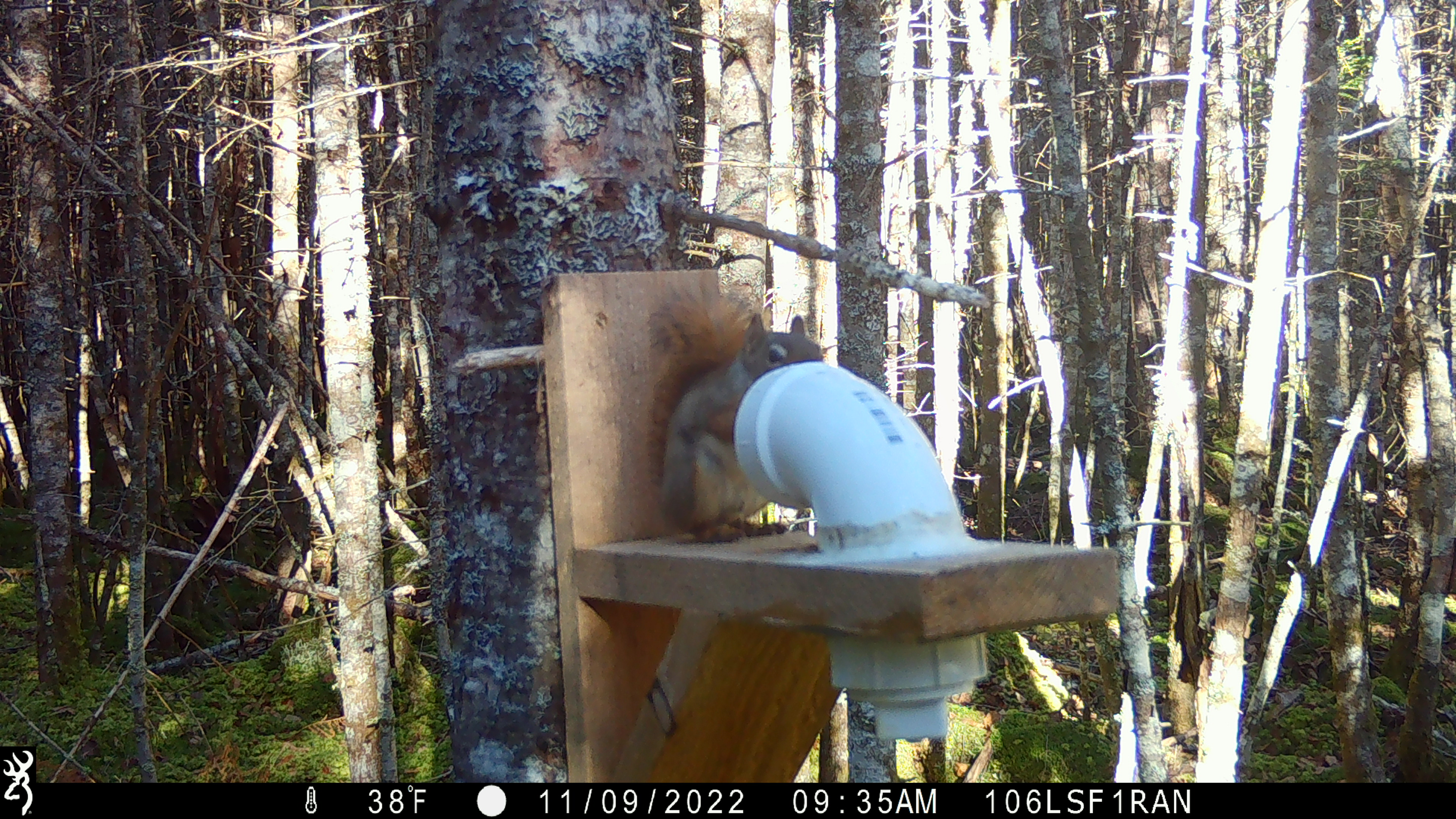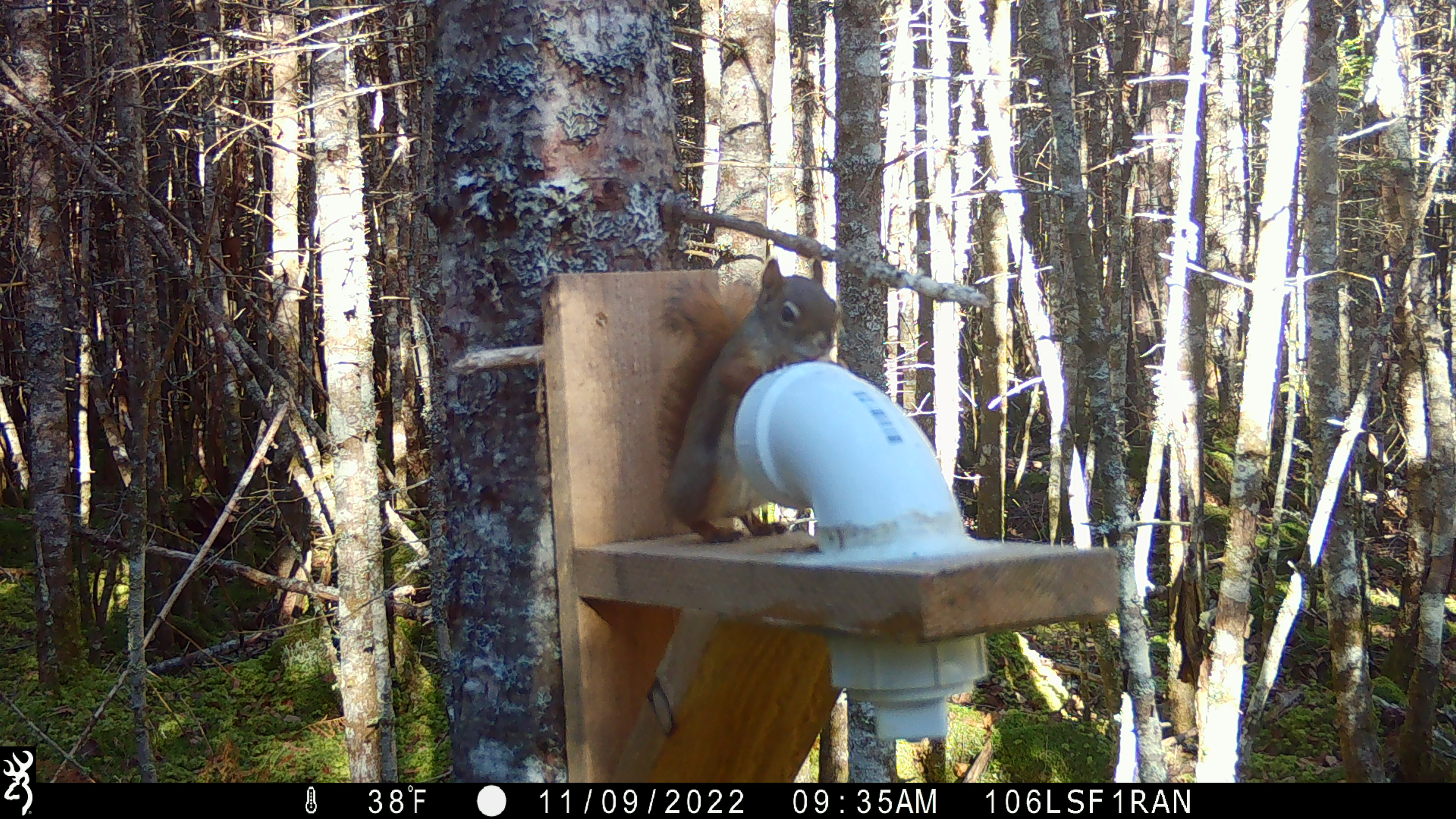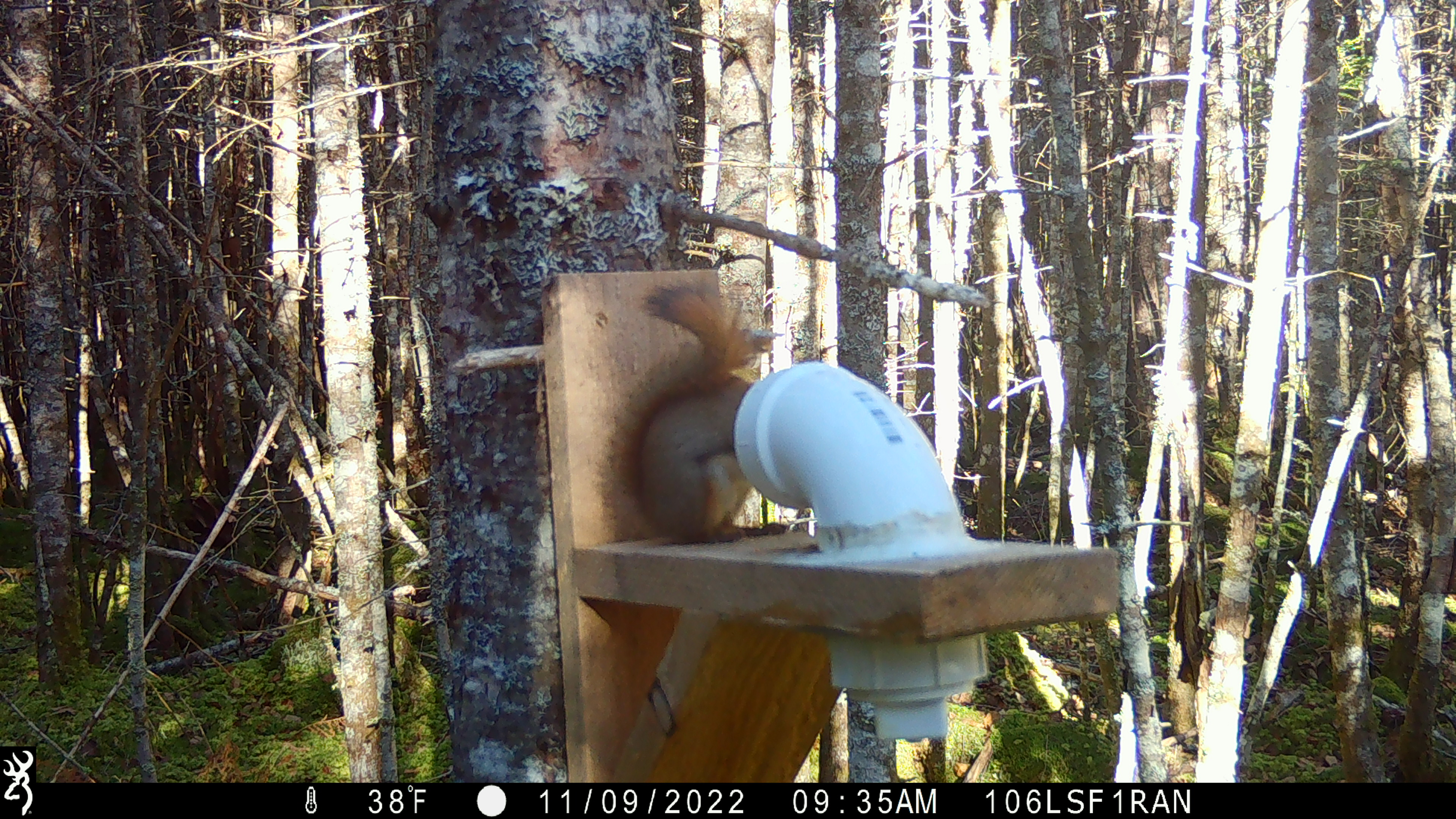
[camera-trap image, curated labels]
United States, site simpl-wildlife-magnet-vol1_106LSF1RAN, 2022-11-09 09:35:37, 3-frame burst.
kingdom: Animalia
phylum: Chordata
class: Mammalia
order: Rodentia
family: Sciuridae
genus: Tamiasciurus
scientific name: Tamiasciurus hudsonicus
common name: red squirrel